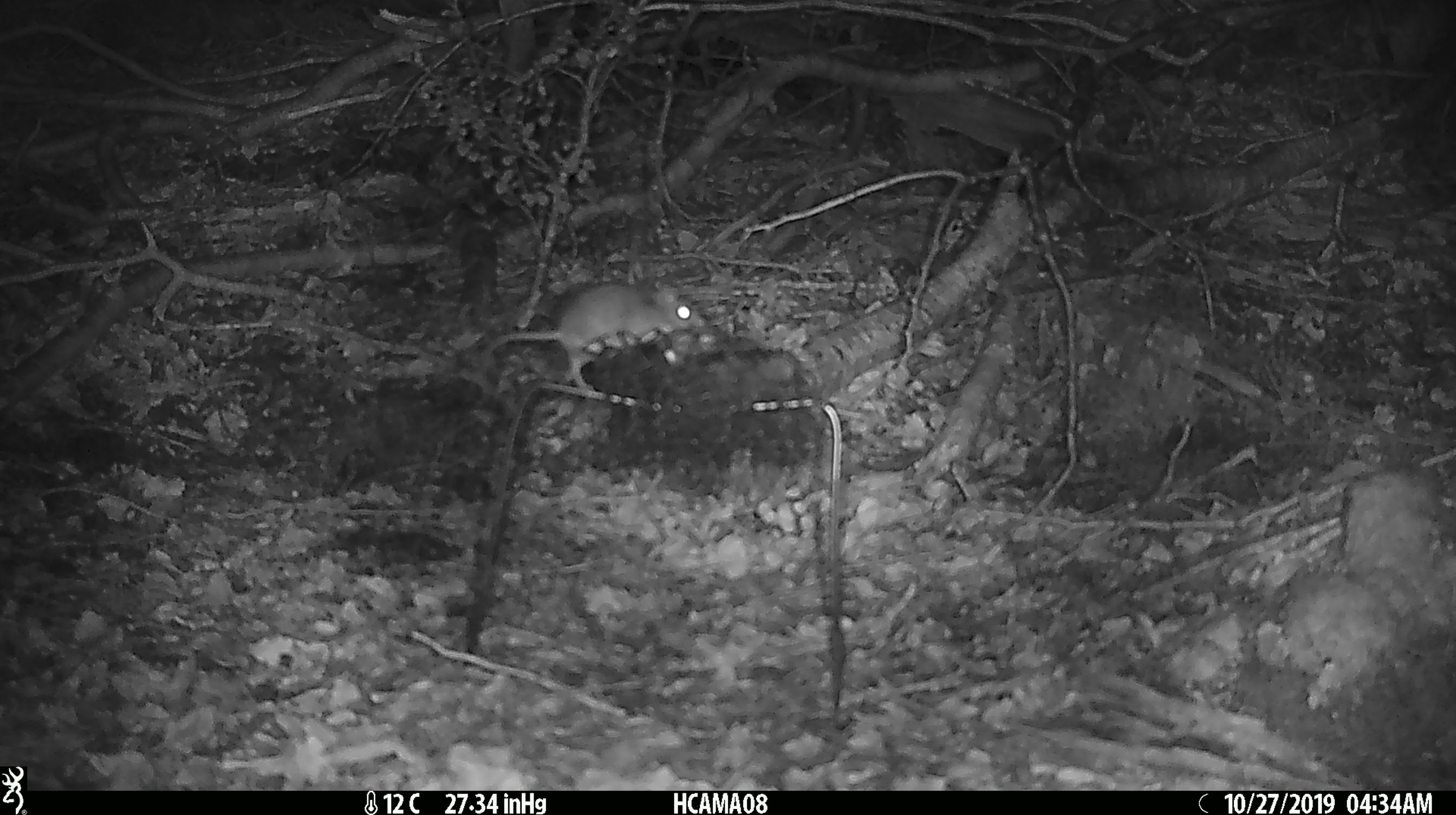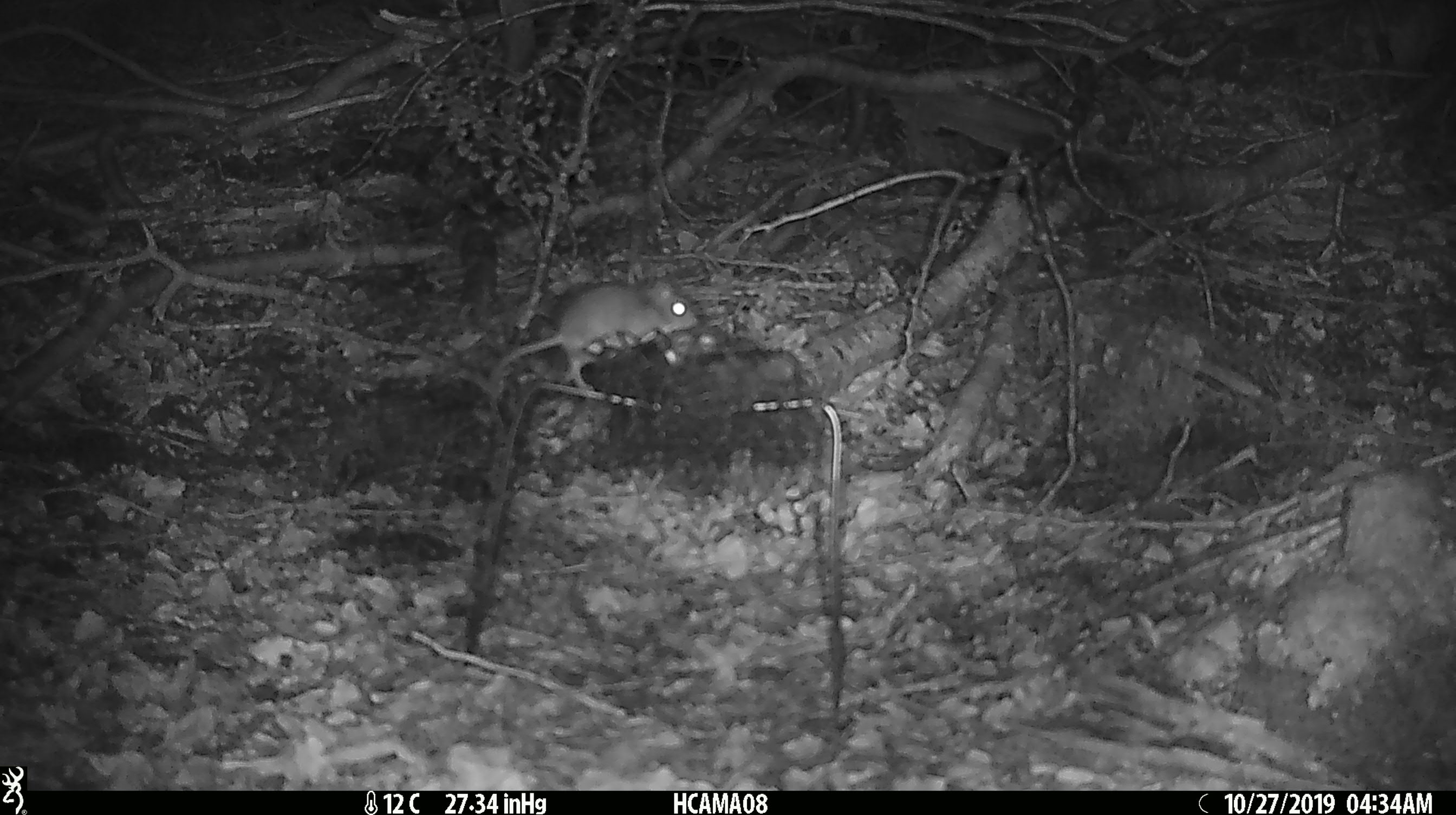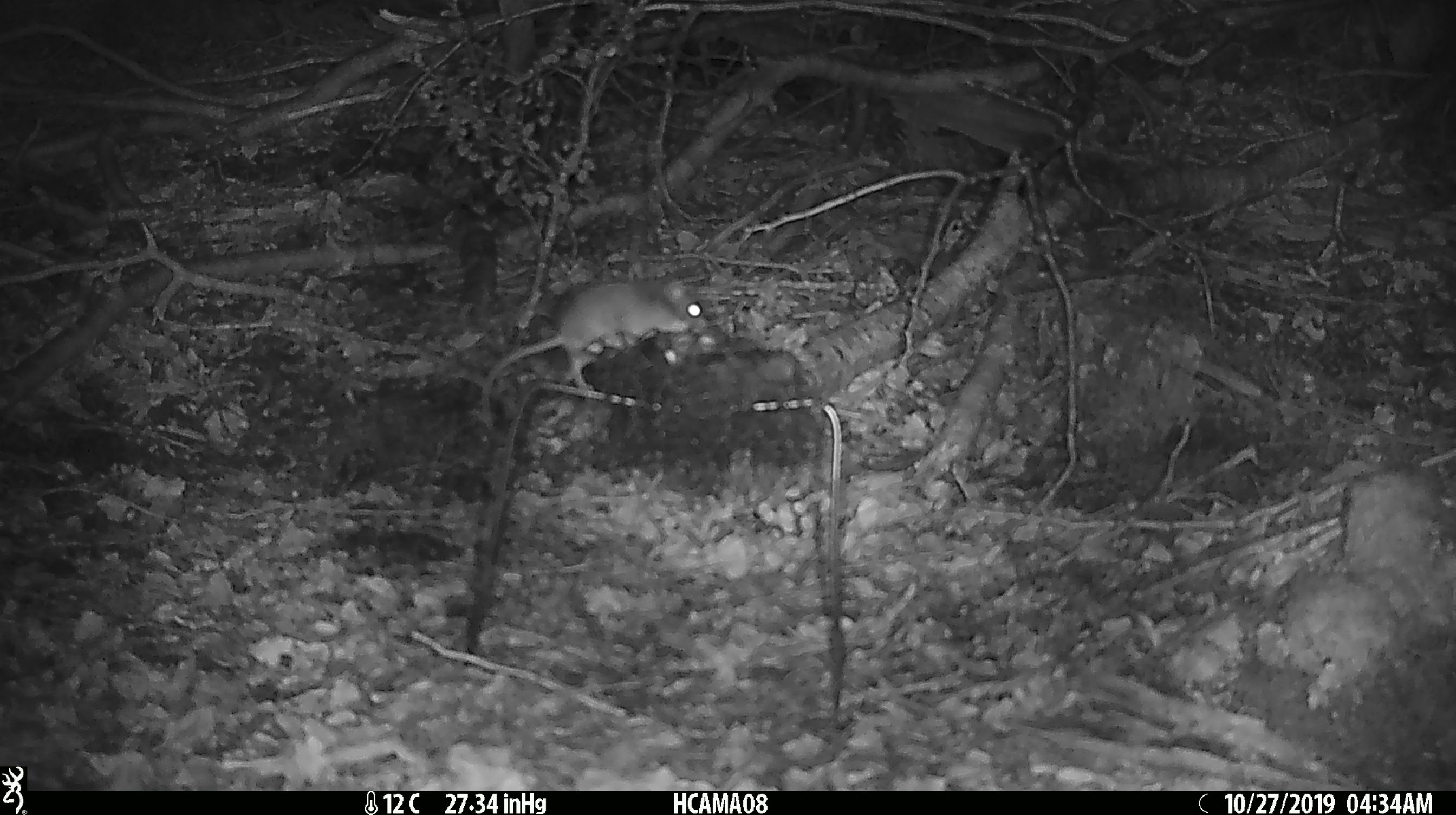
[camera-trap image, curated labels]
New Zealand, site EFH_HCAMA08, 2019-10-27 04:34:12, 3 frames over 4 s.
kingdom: Animalia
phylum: Chordata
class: Mammalia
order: Rodentia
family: Muridae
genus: Mus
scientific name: Mus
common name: mouse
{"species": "mouse (Mus)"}